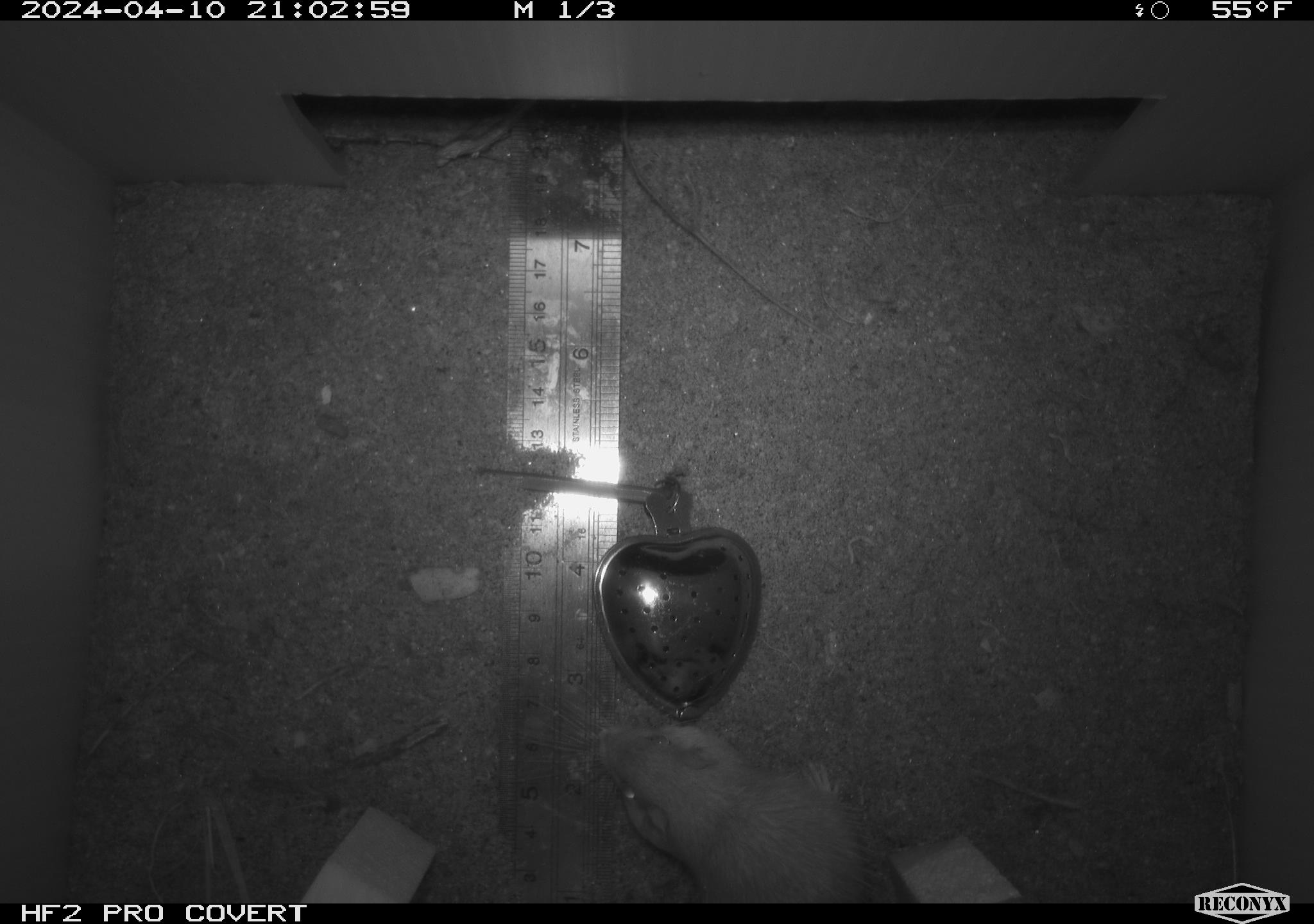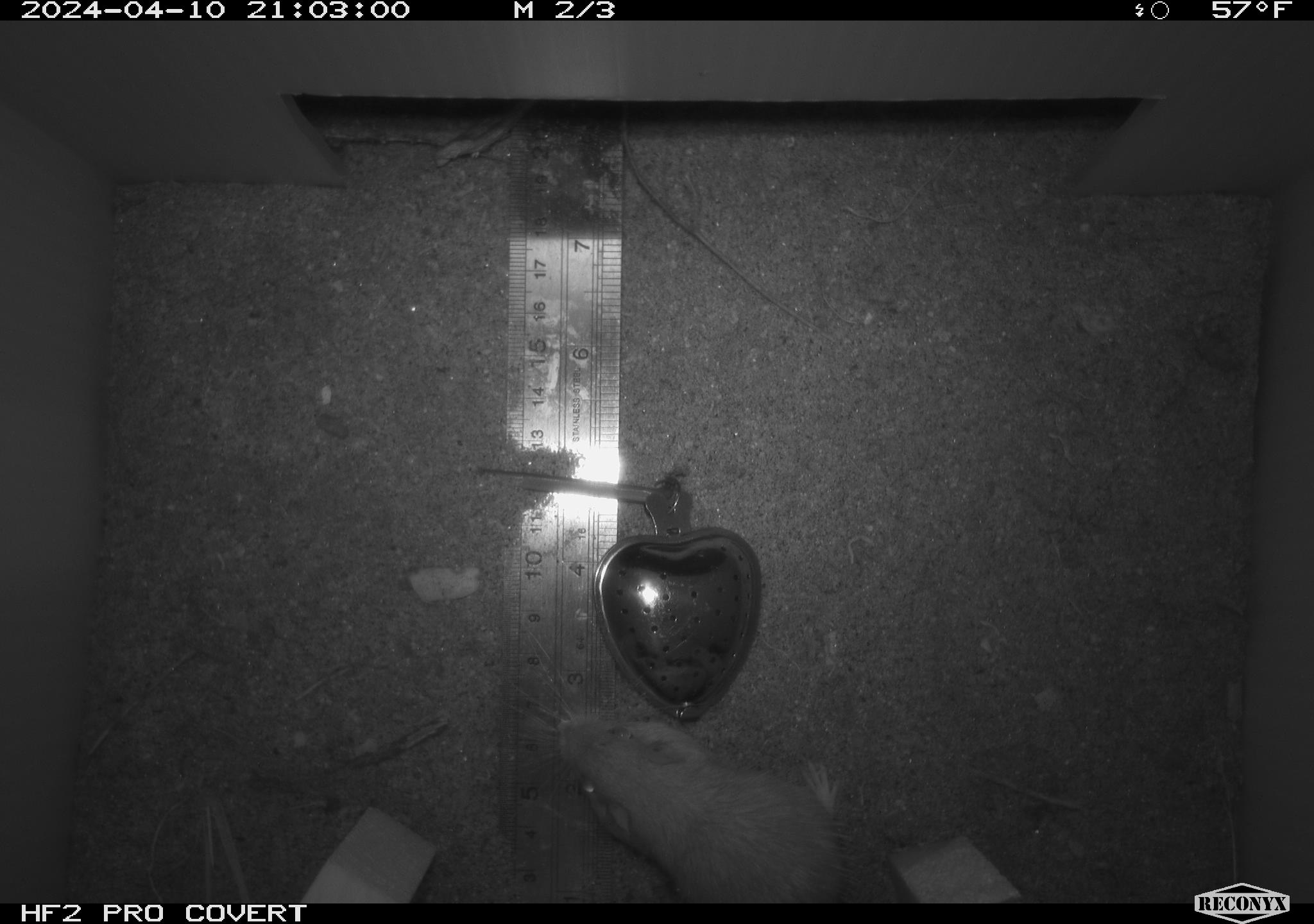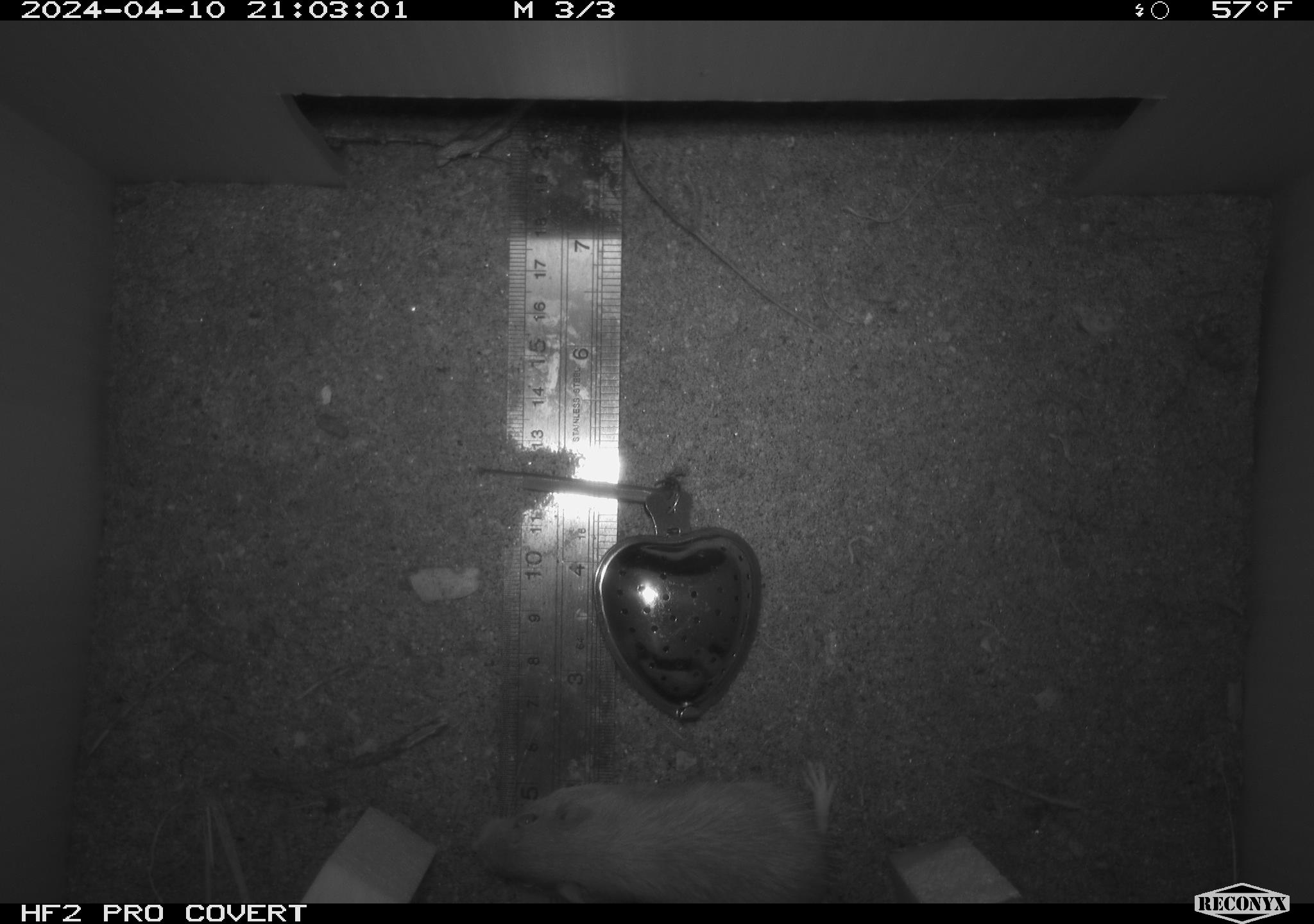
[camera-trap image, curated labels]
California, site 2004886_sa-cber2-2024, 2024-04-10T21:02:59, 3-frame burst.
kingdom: Animalia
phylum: Chordata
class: Mammalia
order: Rodentia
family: Heteromyidae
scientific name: Heteromyidae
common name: kangaroo rats and pocket mice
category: heteromyidae family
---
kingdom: Animalia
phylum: Chordata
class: Mammalia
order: Rodentia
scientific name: Rodentia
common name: mouse species